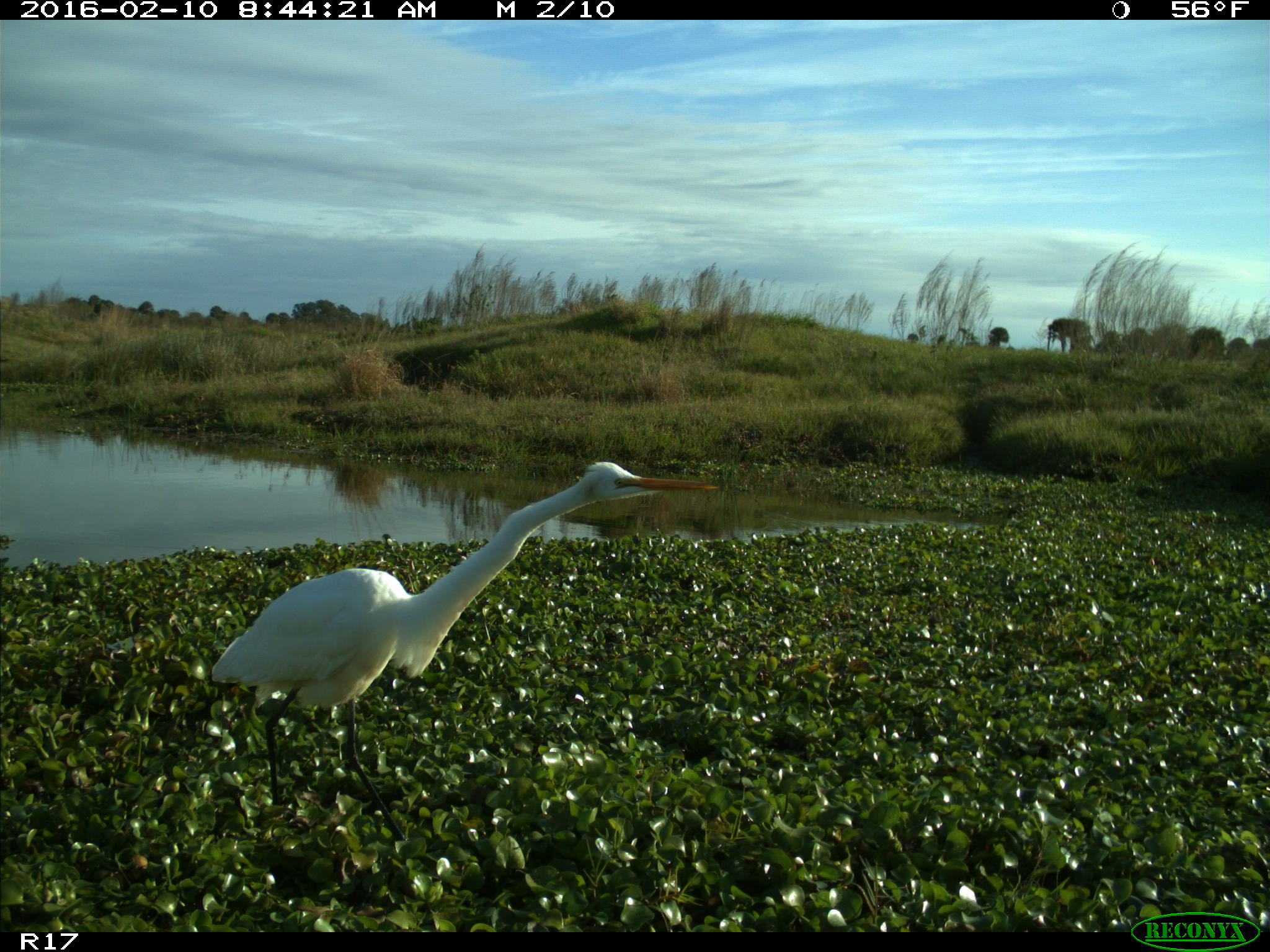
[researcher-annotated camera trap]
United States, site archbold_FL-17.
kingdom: Animalia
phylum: Chordata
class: Aves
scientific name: Aves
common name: birds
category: unidentified bird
Unidentified bird (birds) (Aves).